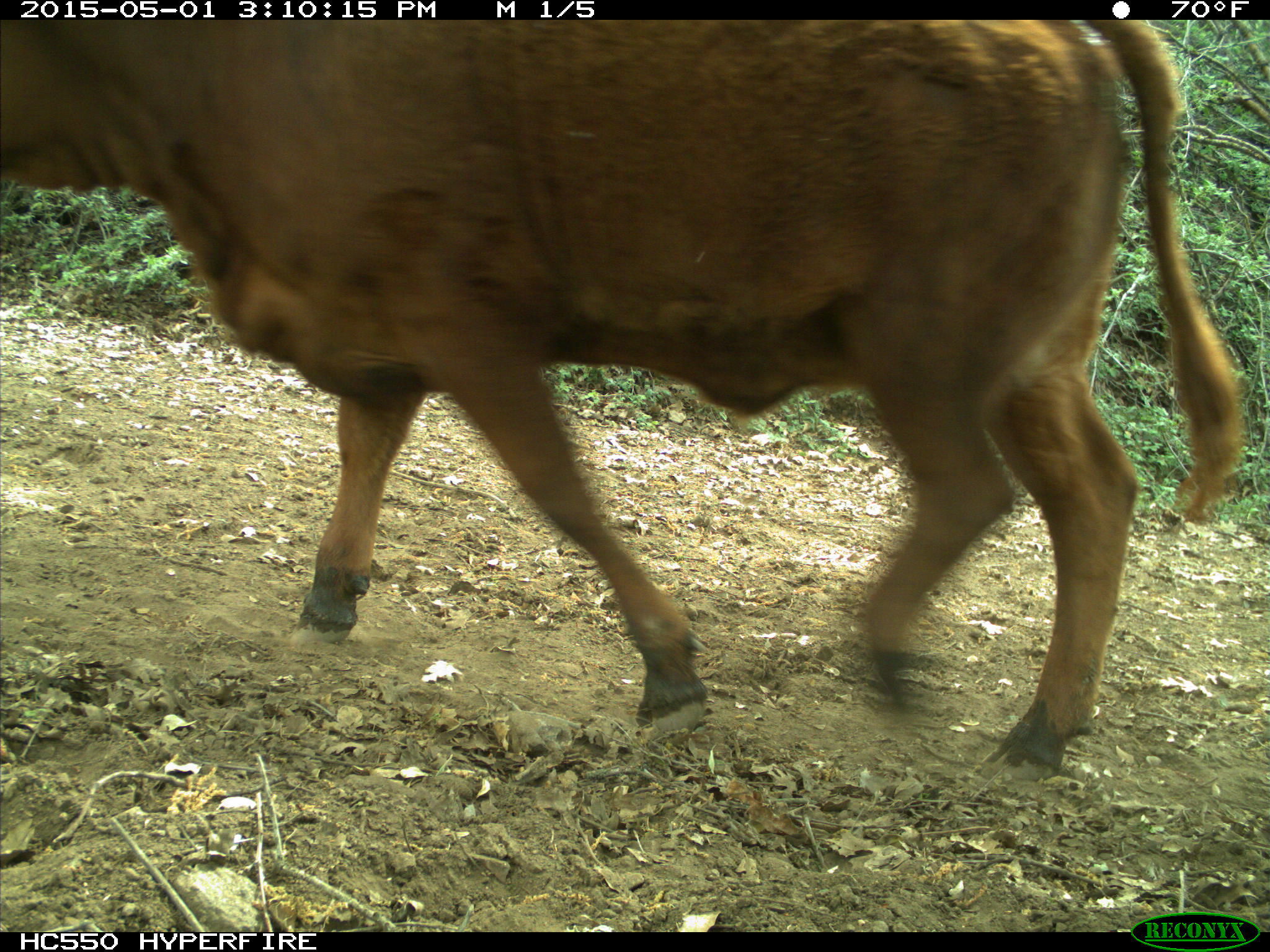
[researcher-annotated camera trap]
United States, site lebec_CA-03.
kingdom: Animalia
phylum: Chordata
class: Mammalia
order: Artiodactyla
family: Bovidae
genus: Bos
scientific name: Bos taurus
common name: domestic cow